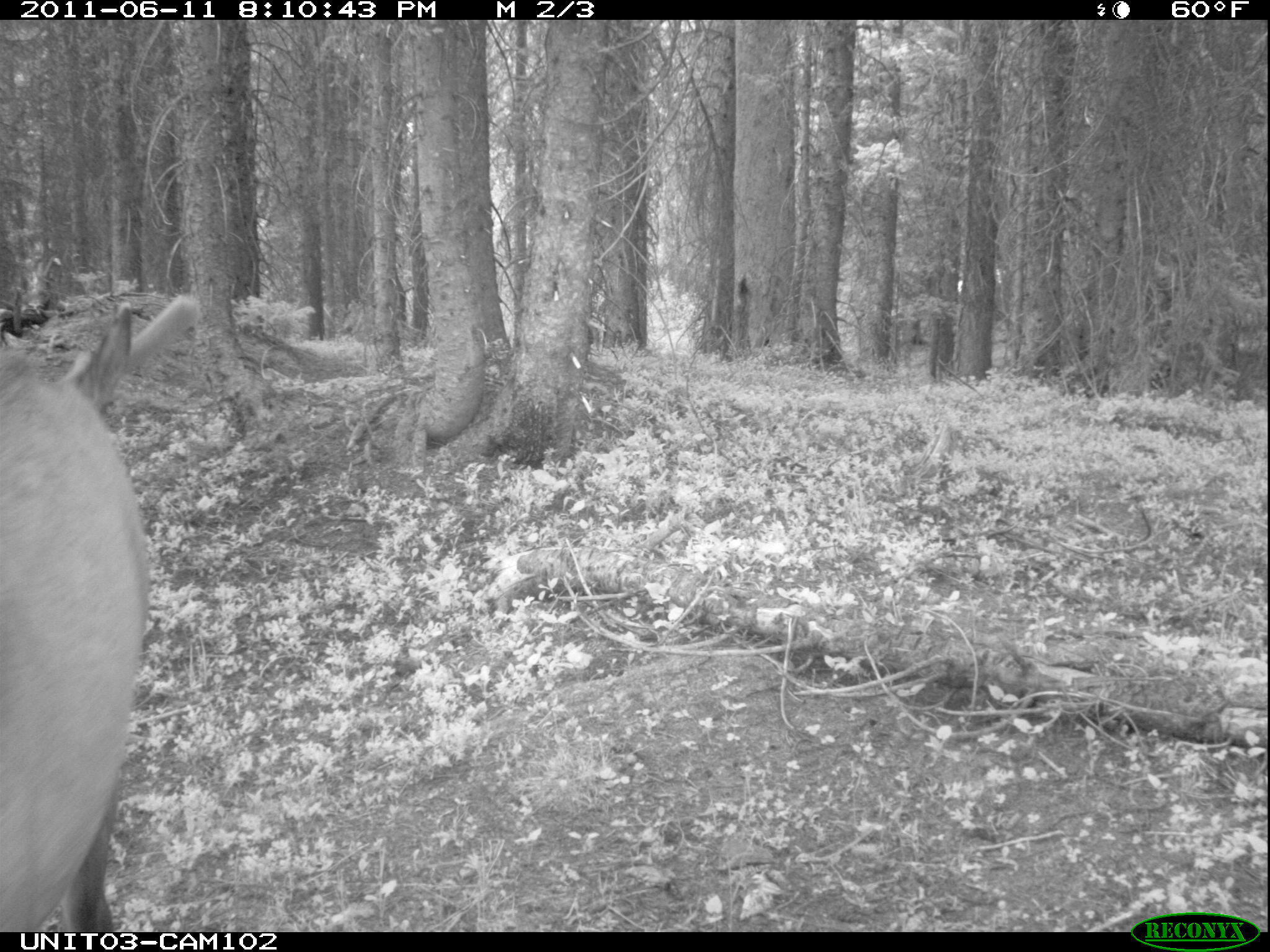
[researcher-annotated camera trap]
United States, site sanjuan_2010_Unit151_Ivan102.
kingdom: Animalia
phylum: Chordata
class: Mammalia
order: Artiodactyla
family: Cervidae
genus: Cervus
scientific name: Cervus elaphus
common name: red deer